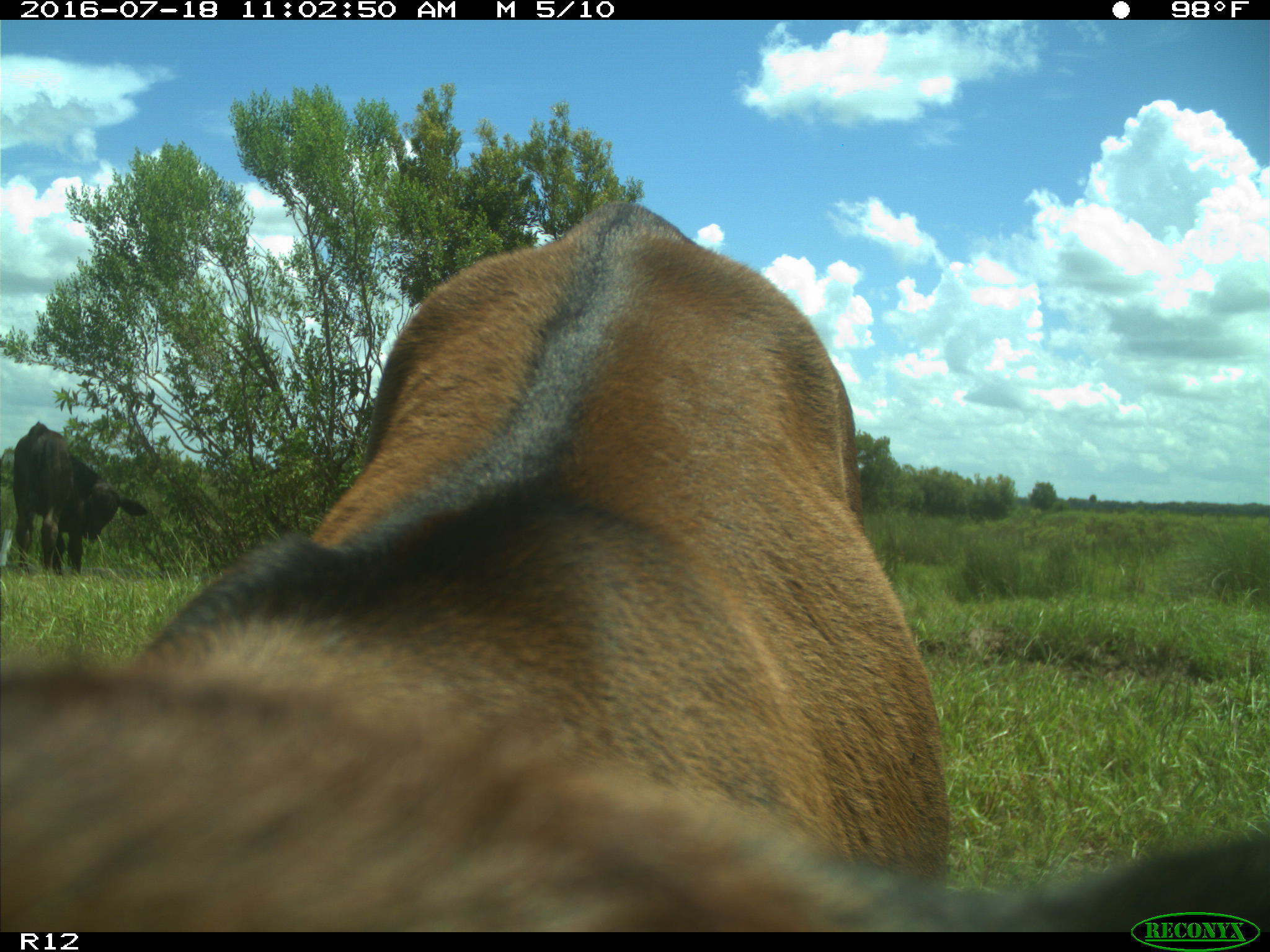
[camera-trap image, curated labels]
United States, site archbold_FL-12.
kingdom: Animalia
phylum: Chordata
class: Mammalia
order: Artiodactyla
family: Bovidae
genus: Bos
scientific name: Bos taurus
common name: domestic cow